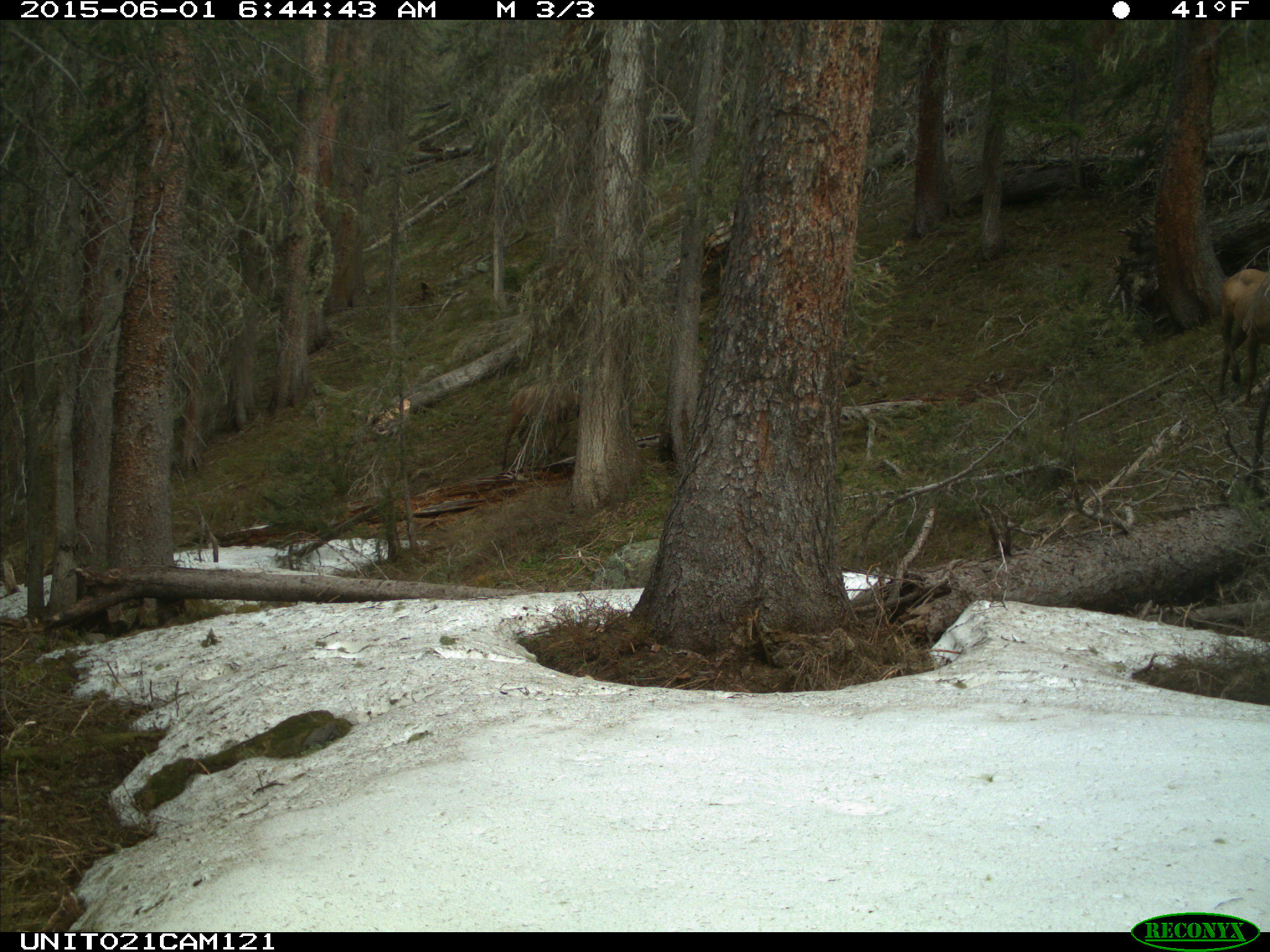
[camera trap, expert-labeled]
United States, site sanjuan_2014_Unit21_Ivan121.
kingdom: Animalia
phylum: Chordata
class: Mammalia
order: Artiodactyla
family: Cervidae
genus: Cervus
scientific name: Cervus elaphus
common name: red deer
Cervus elaphus (red deer).